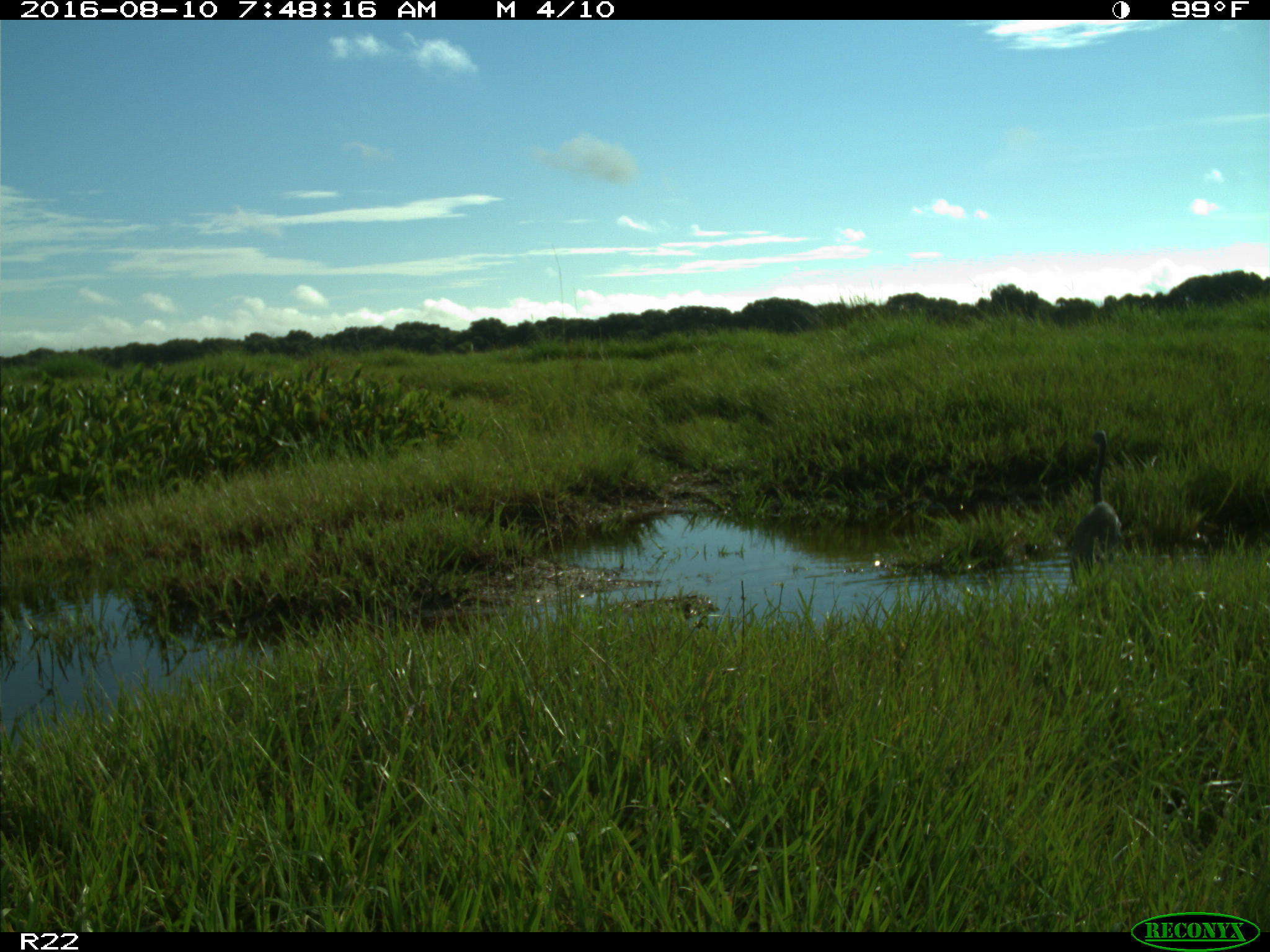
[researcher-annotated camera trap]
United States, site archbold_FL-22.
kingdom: Animalia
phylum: Chordata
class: Aves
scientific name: Aves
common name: birds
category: unidentified bird